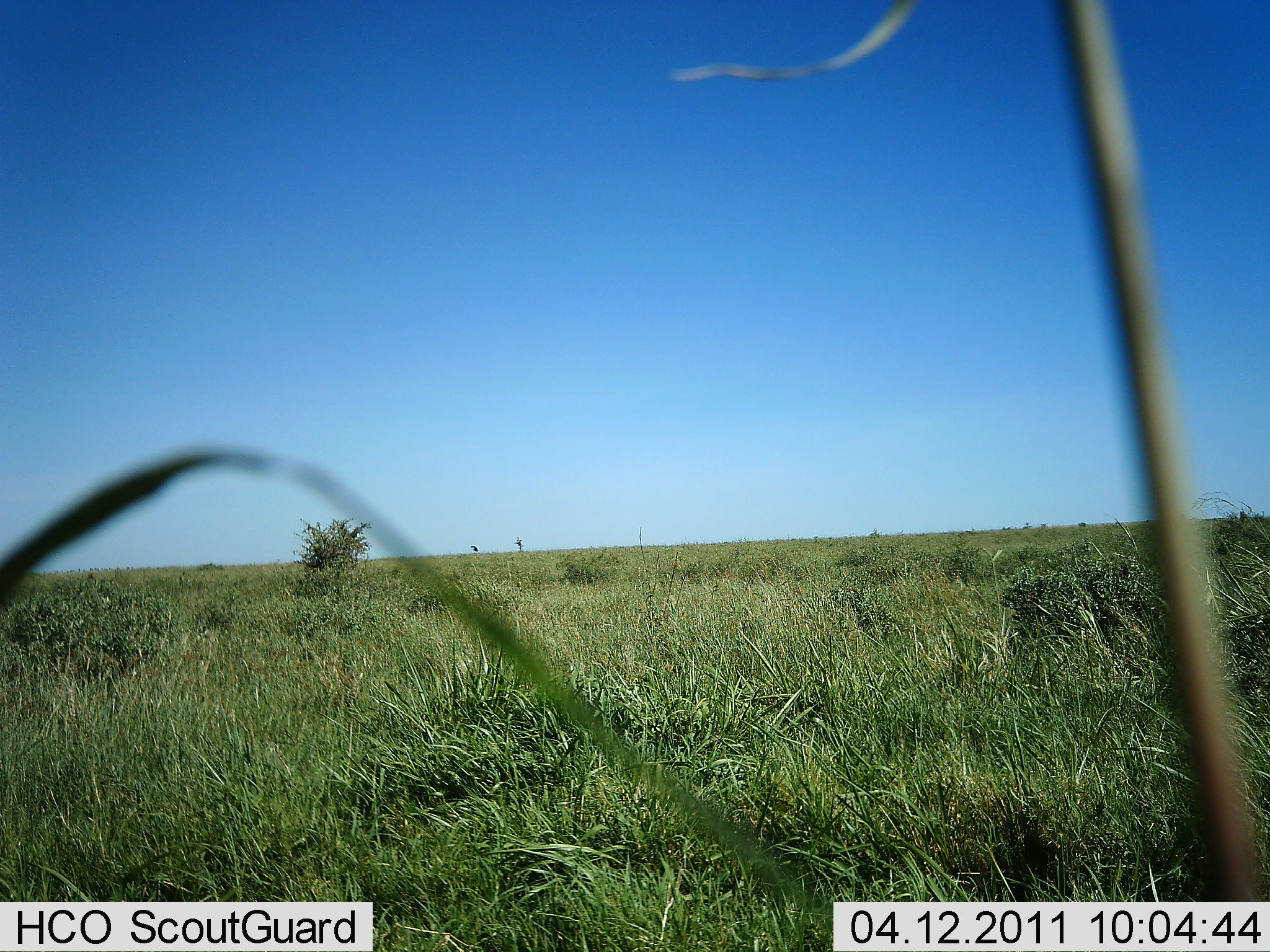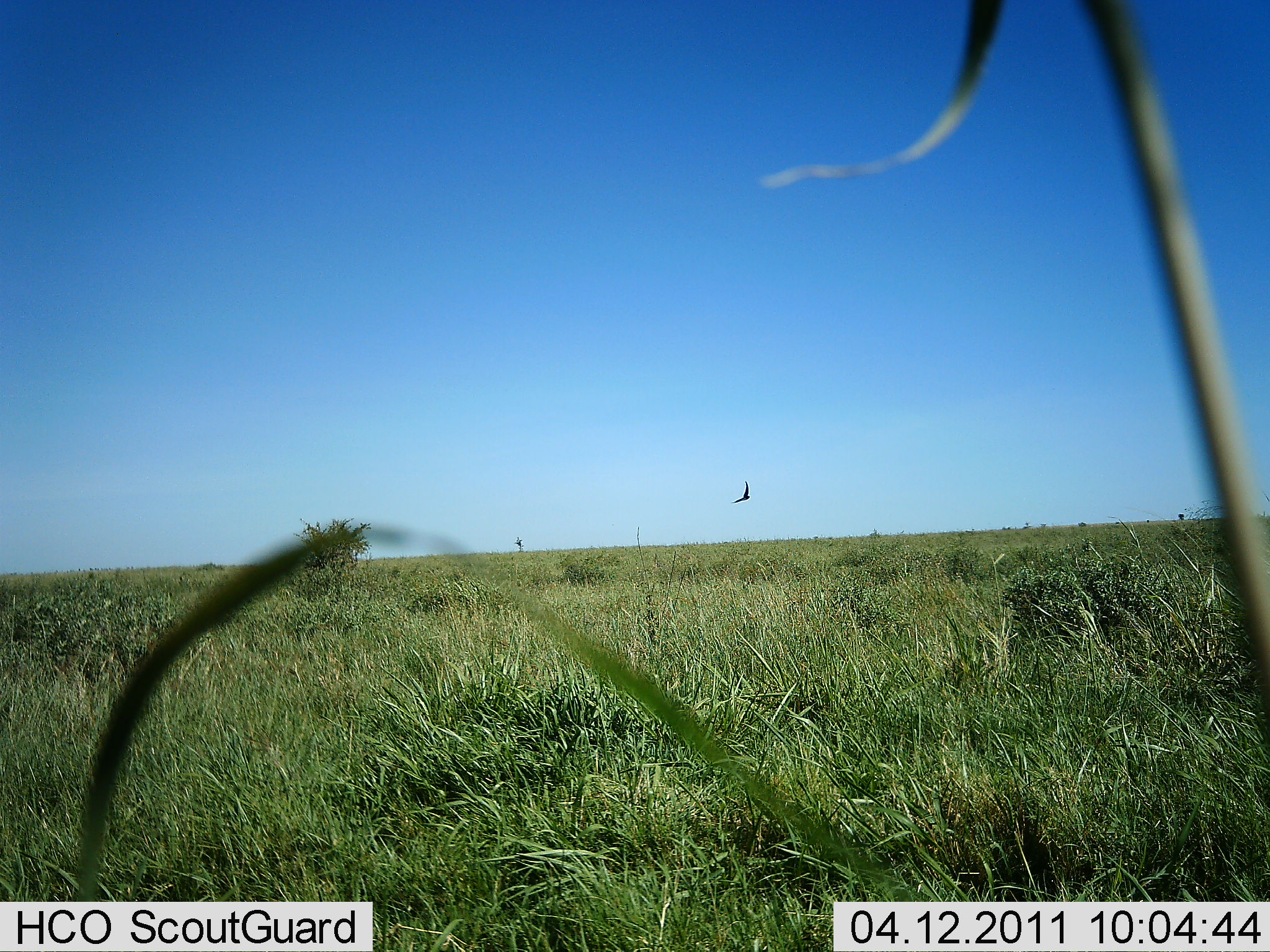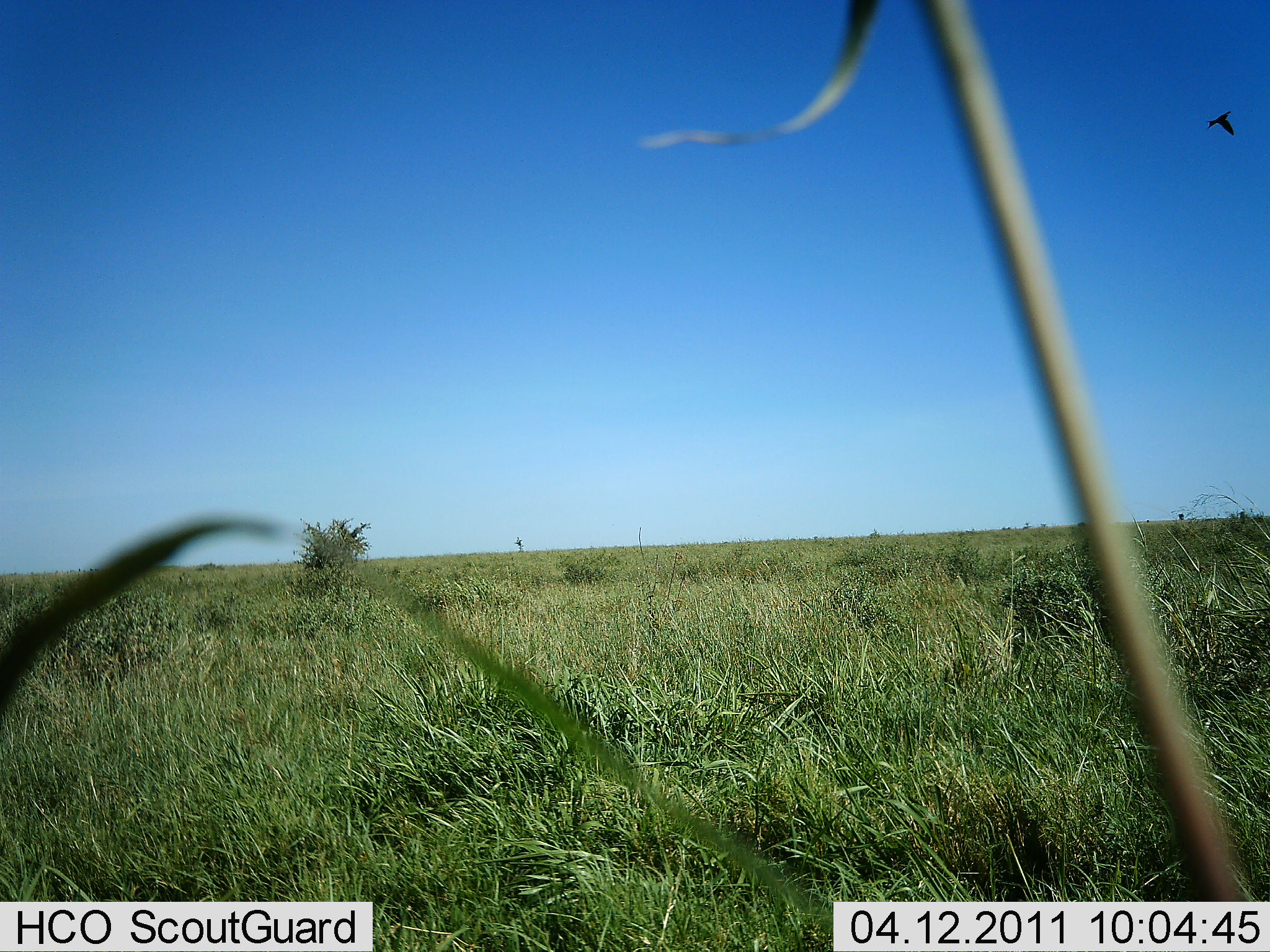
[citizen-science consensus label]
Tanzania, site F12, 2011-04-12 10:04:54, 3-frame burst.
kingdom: Animalia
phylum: Chordata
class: Aves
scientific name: Aves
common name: bird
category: otherbird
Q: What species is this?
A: Otherbird (bird) (Aves).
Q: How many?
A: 1.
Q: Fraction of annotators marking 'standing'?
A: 0%.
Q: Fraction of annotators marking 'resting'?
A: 0%.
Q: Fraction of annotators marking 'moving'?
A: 100%.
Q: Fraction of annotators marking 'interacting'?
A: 0%.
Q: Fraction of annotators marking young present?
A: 0%.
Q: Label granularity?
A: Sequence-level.